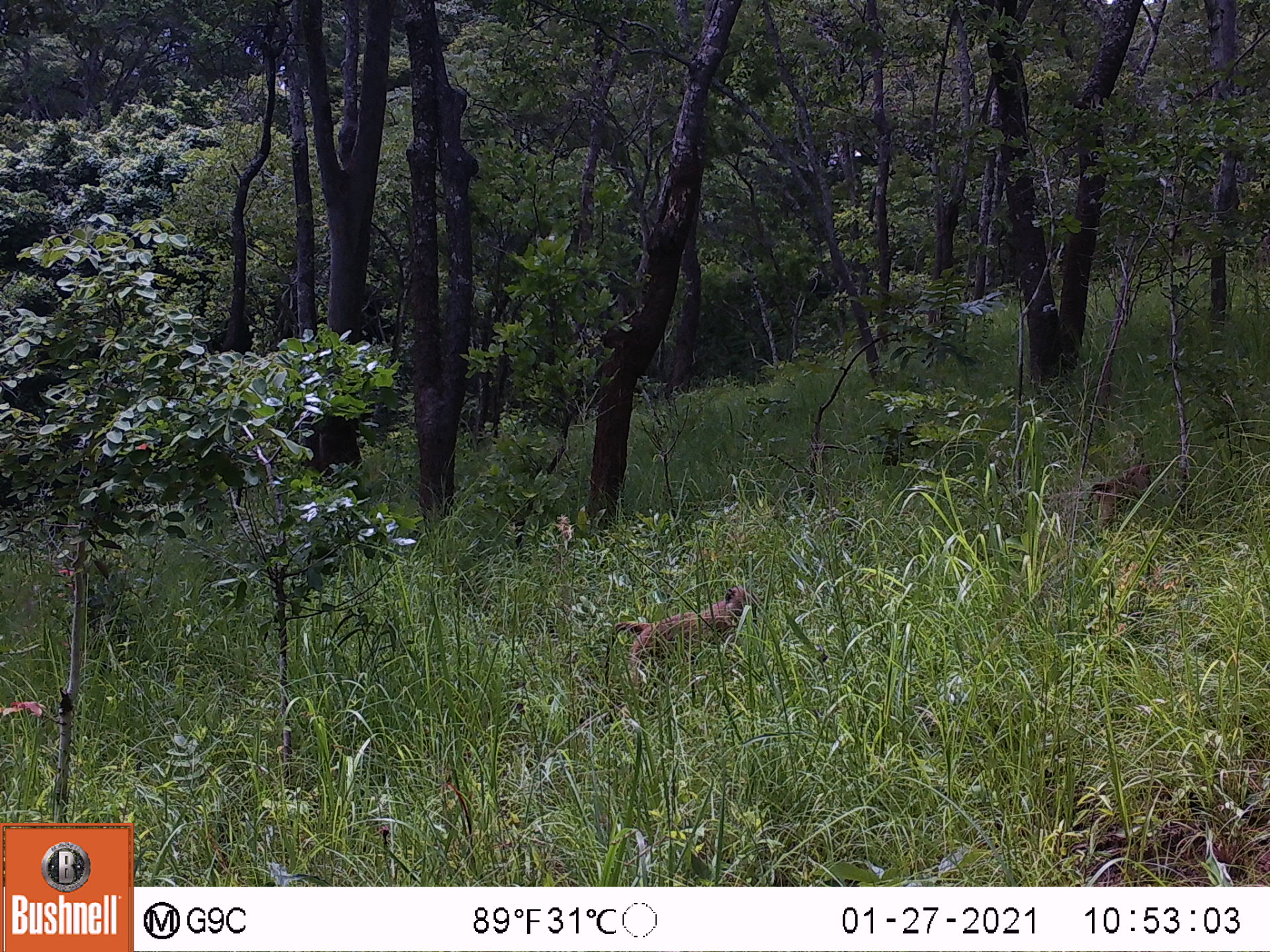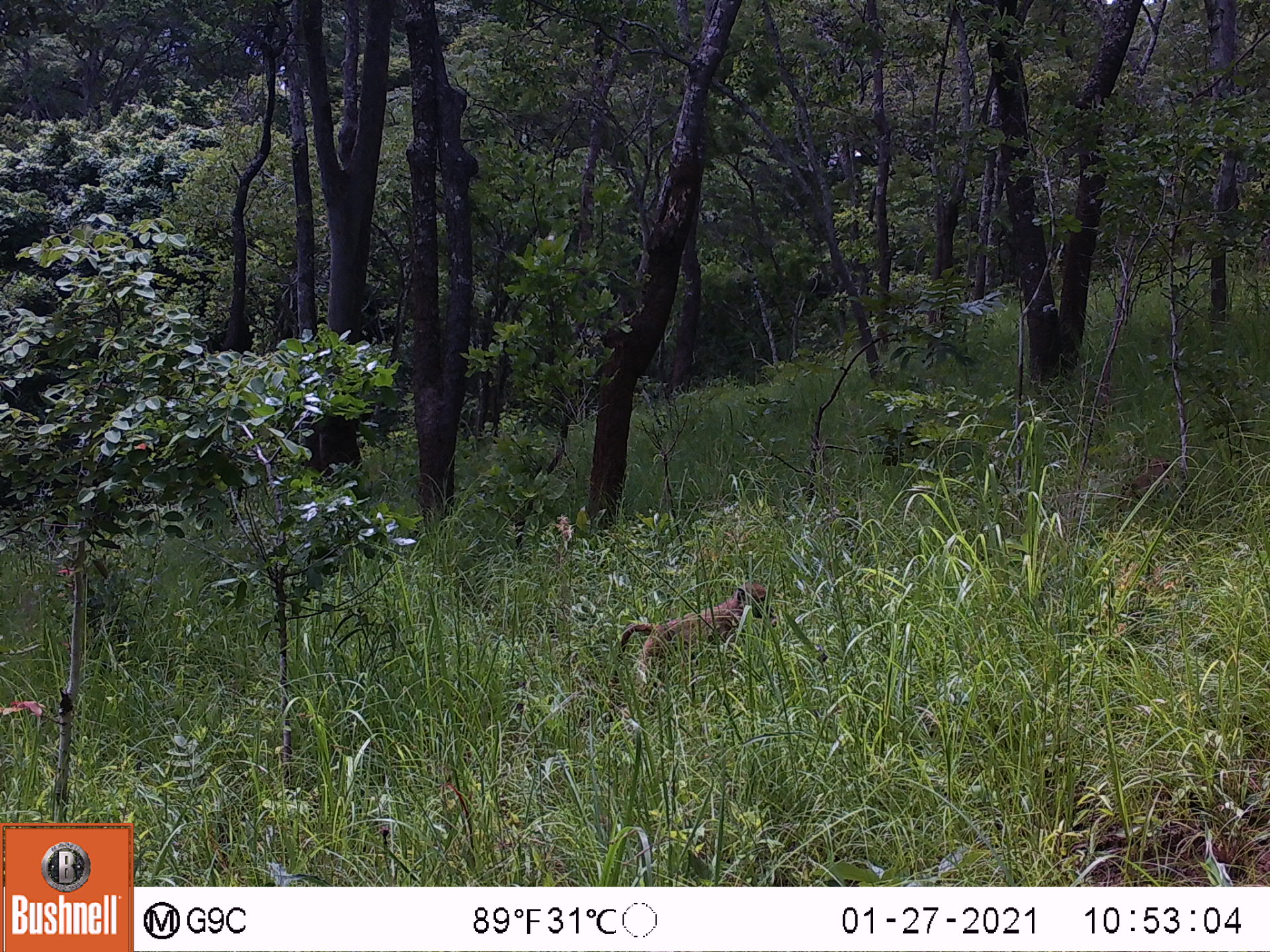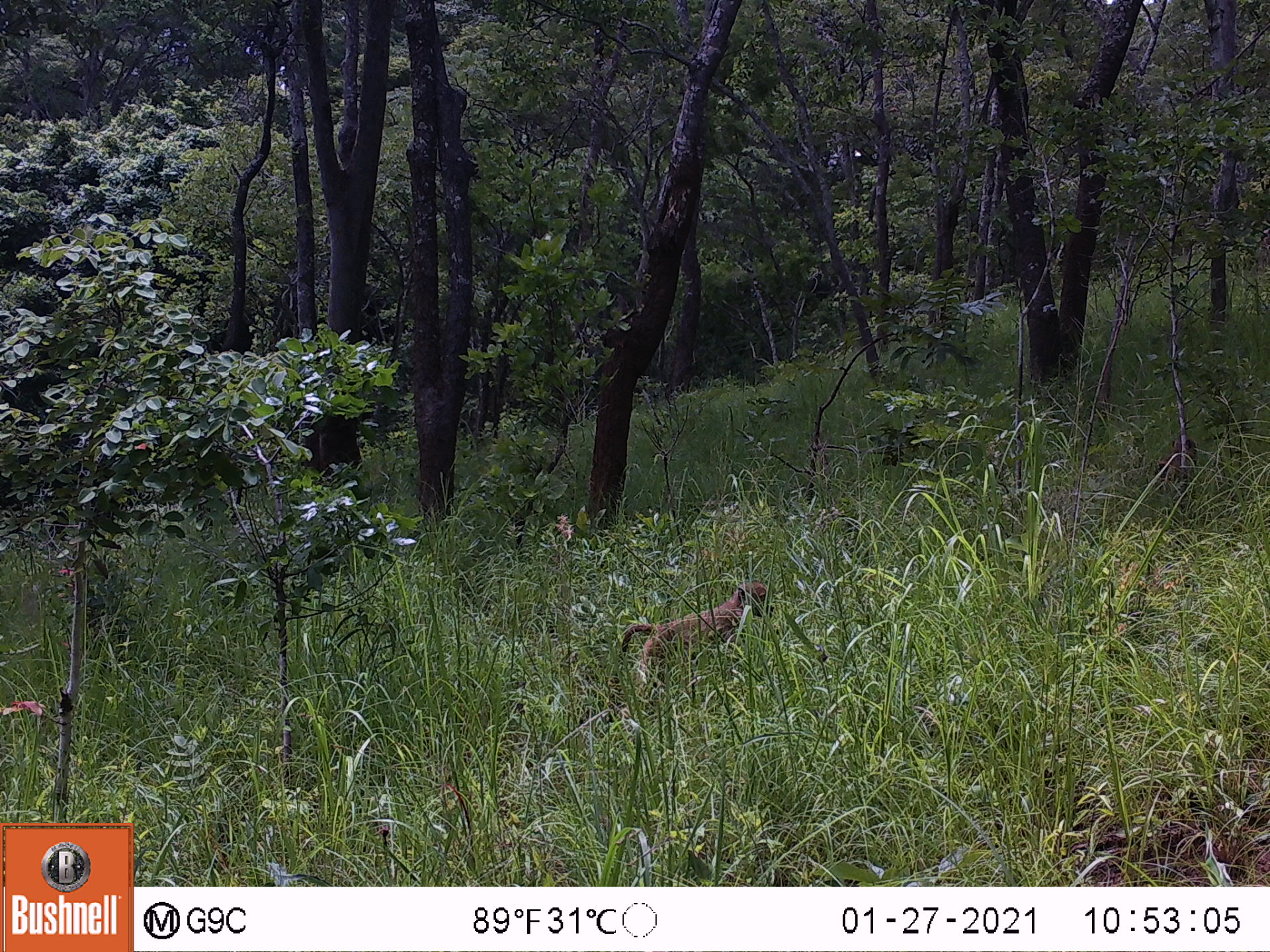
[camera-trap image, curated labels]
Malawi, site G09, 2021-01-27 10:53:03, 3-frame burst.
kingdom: Animalia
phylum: Chordata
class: Mammalia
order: Primates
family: Cercopithecidae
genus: Papio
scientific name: Papio cynocephalus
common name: yellow baboon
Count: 2.